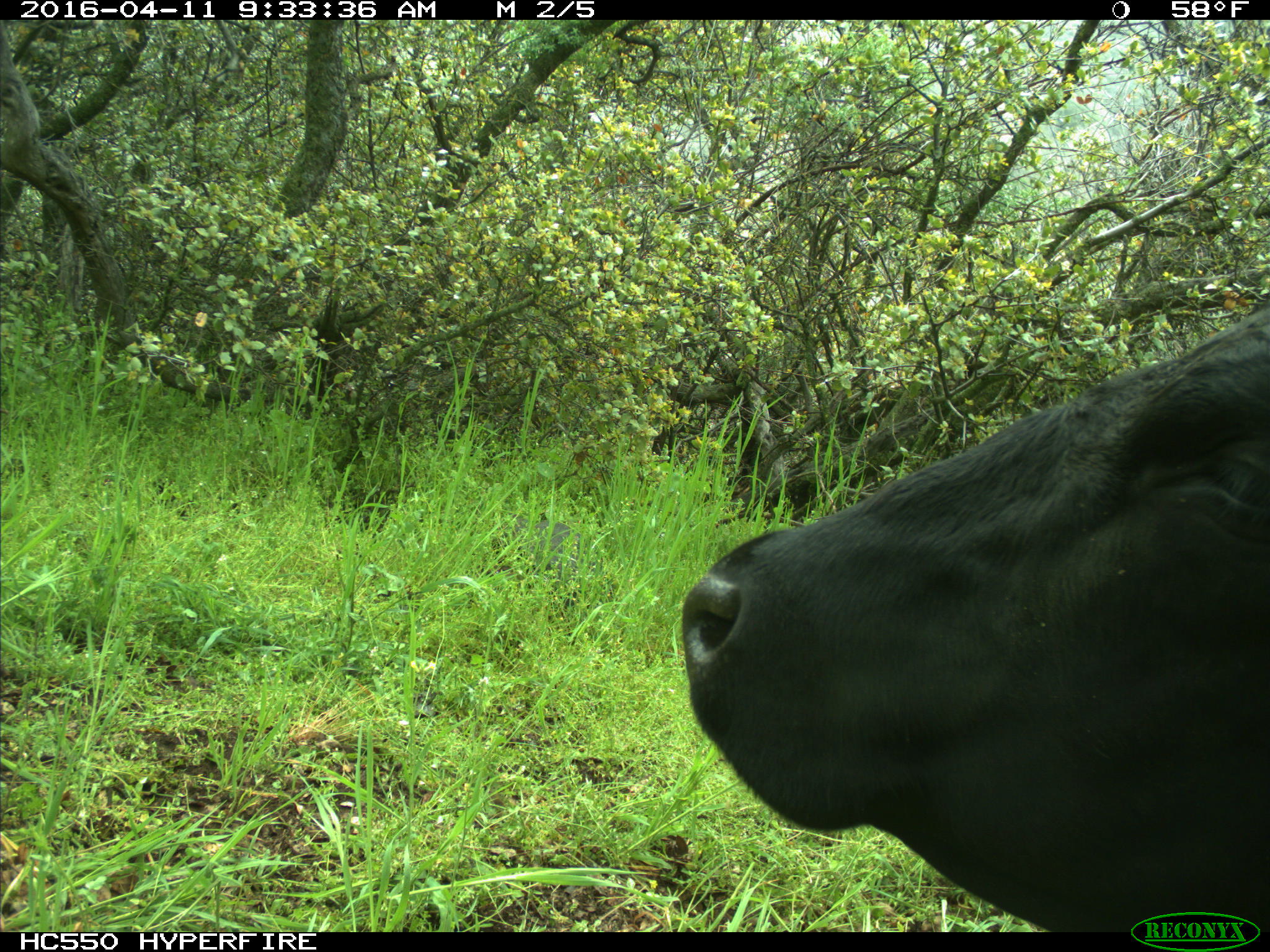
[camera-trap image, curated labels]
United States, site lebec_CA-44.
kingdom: Animalia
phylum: Chordata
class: Mammalia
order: Artiodactyla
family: Bovidae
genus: Bos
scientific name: Bos taurus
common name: domestic cow